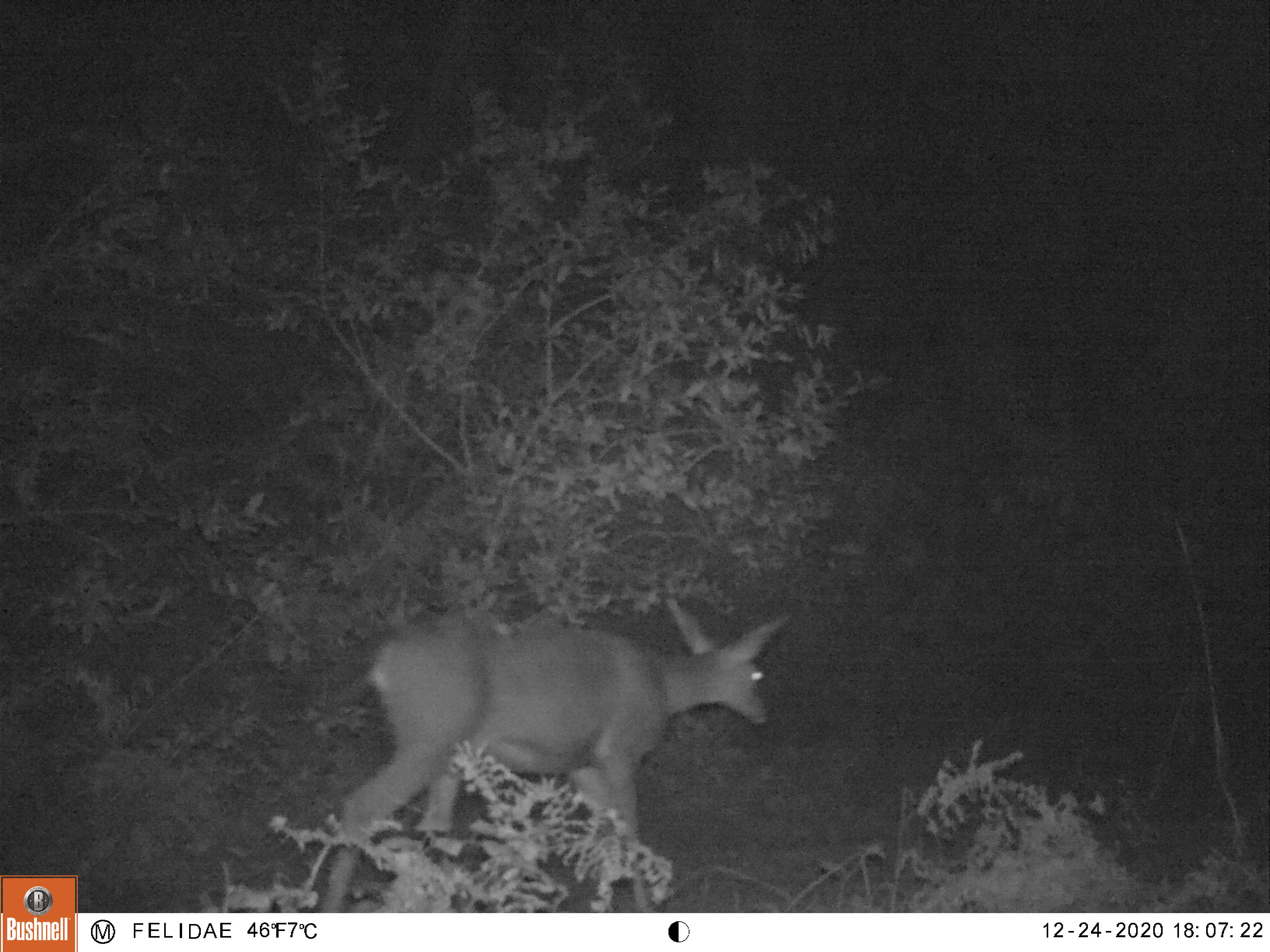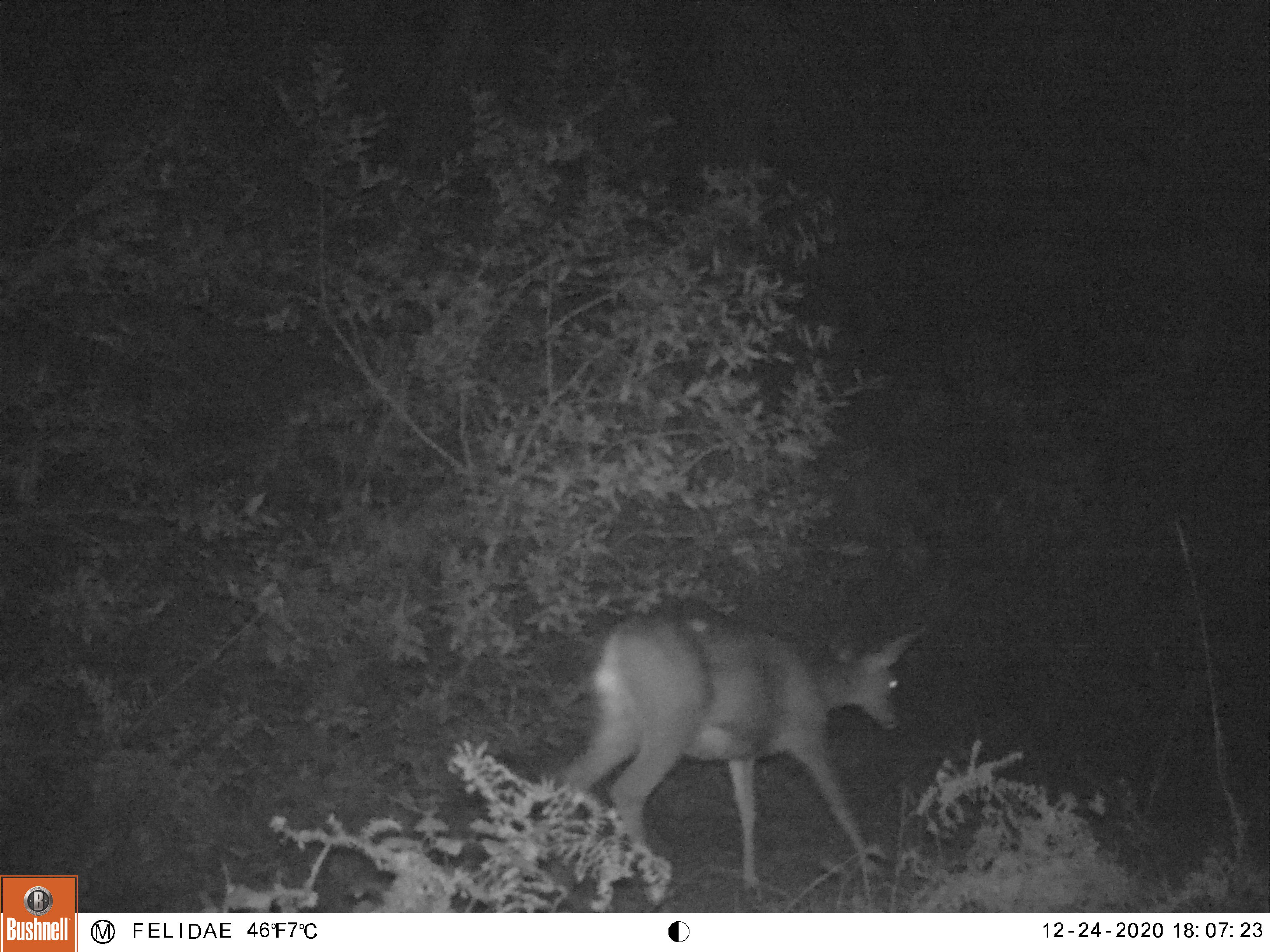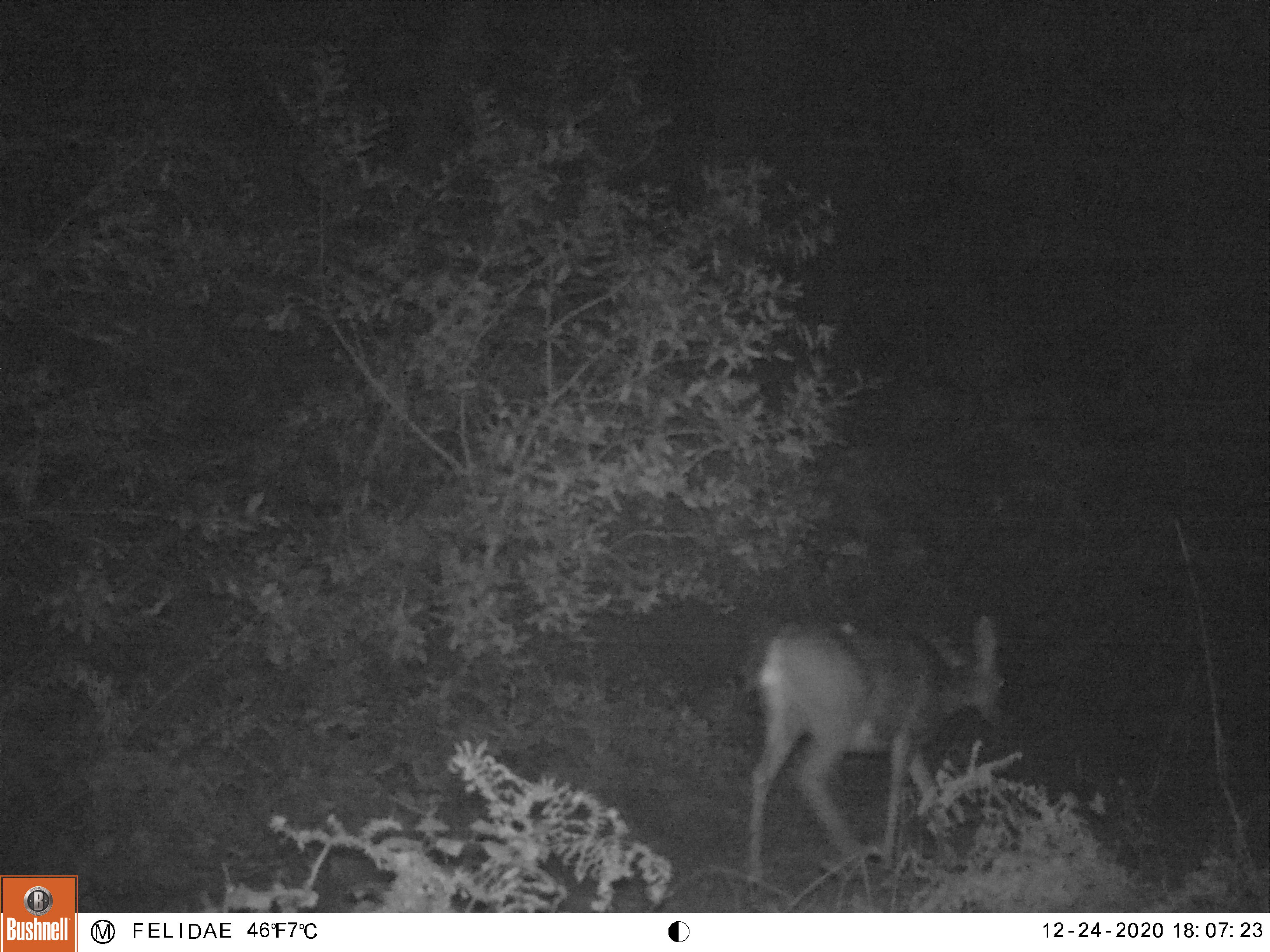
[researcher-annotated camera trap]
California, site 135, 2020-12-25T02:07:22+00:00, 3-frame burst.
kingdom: Animalia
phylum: Chordata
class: Mammalia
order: Artiodactyla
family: Cervidae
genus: Odocoileus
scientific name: Odocoileus hemionus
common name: mule deer